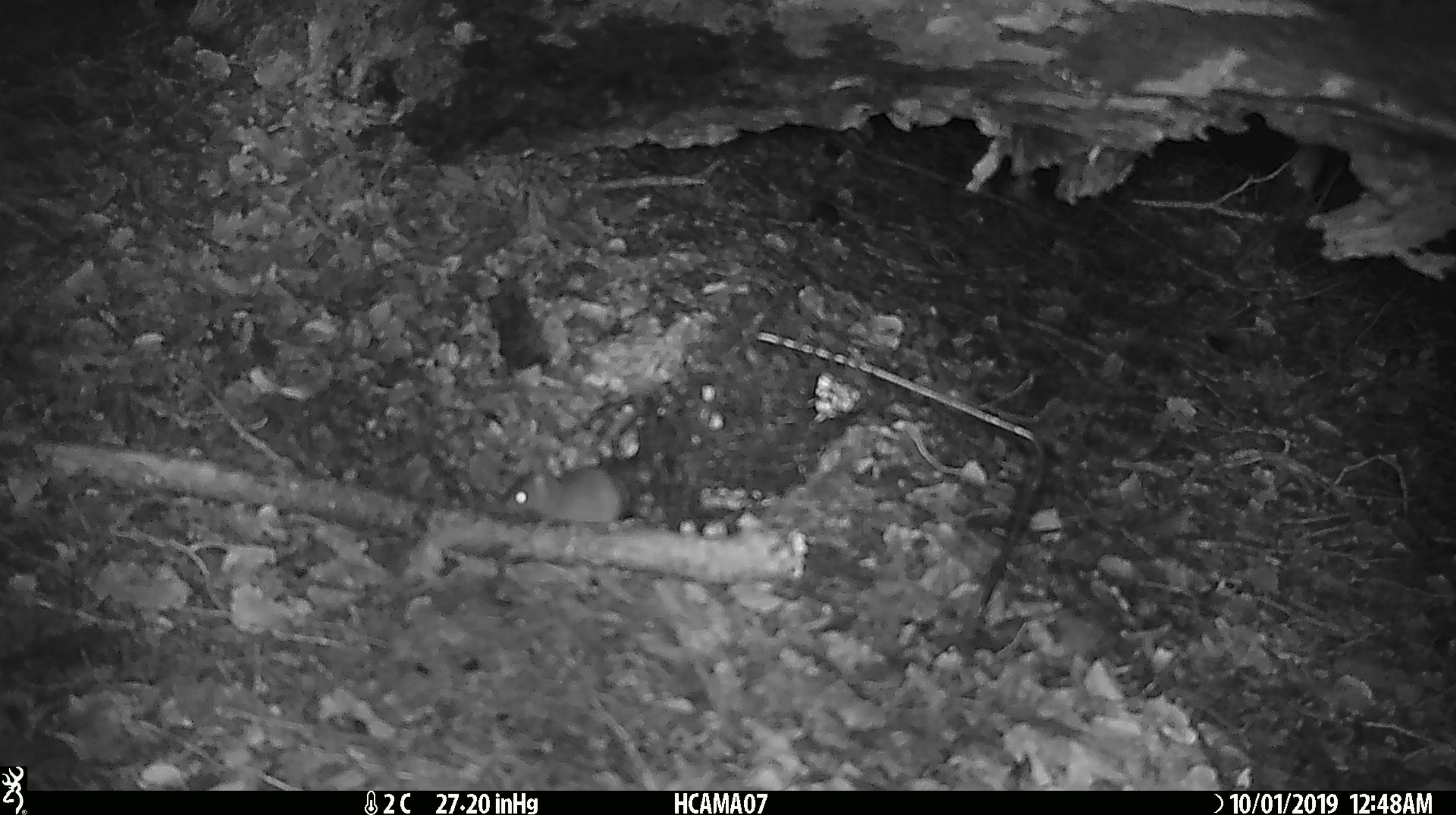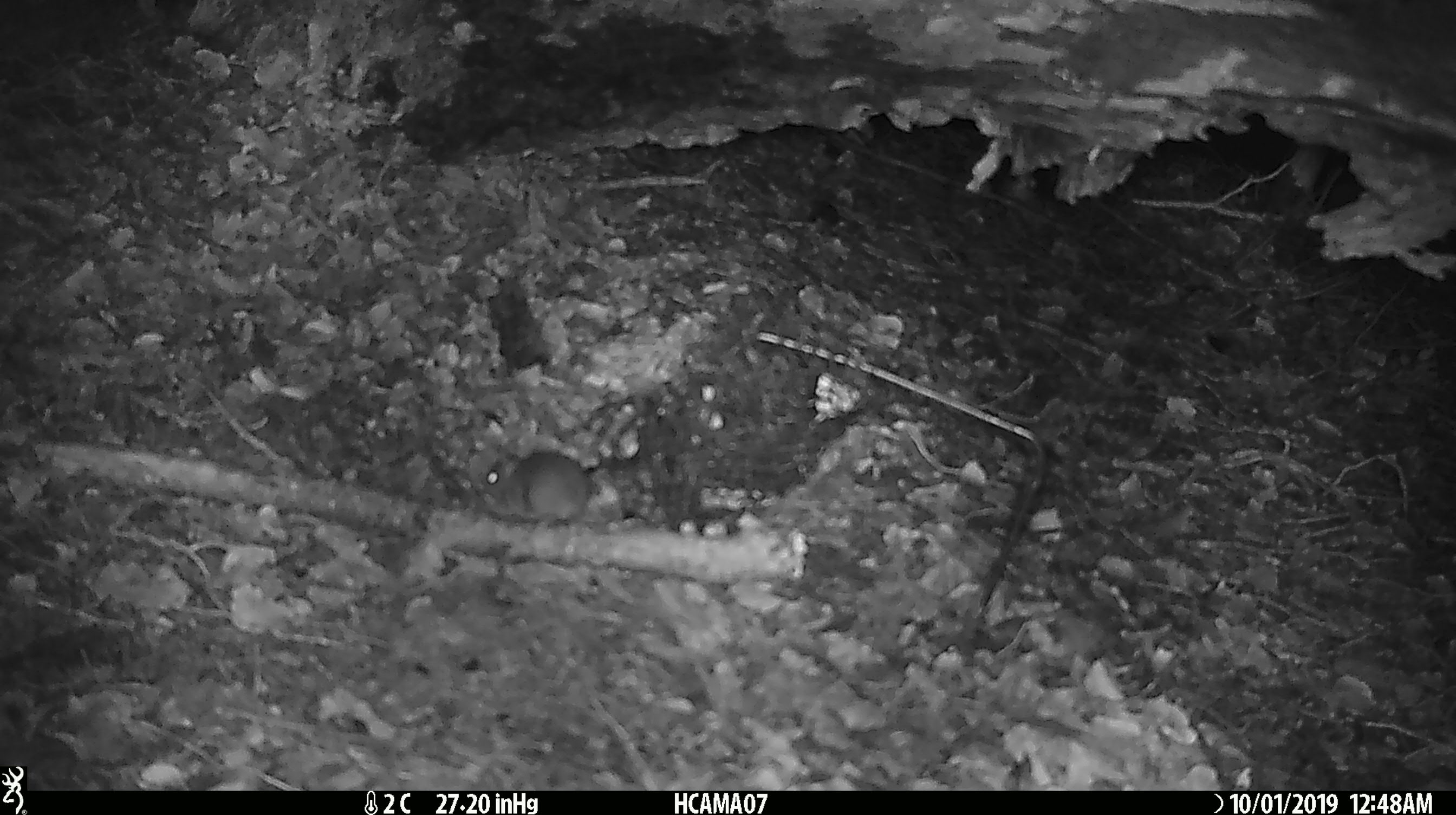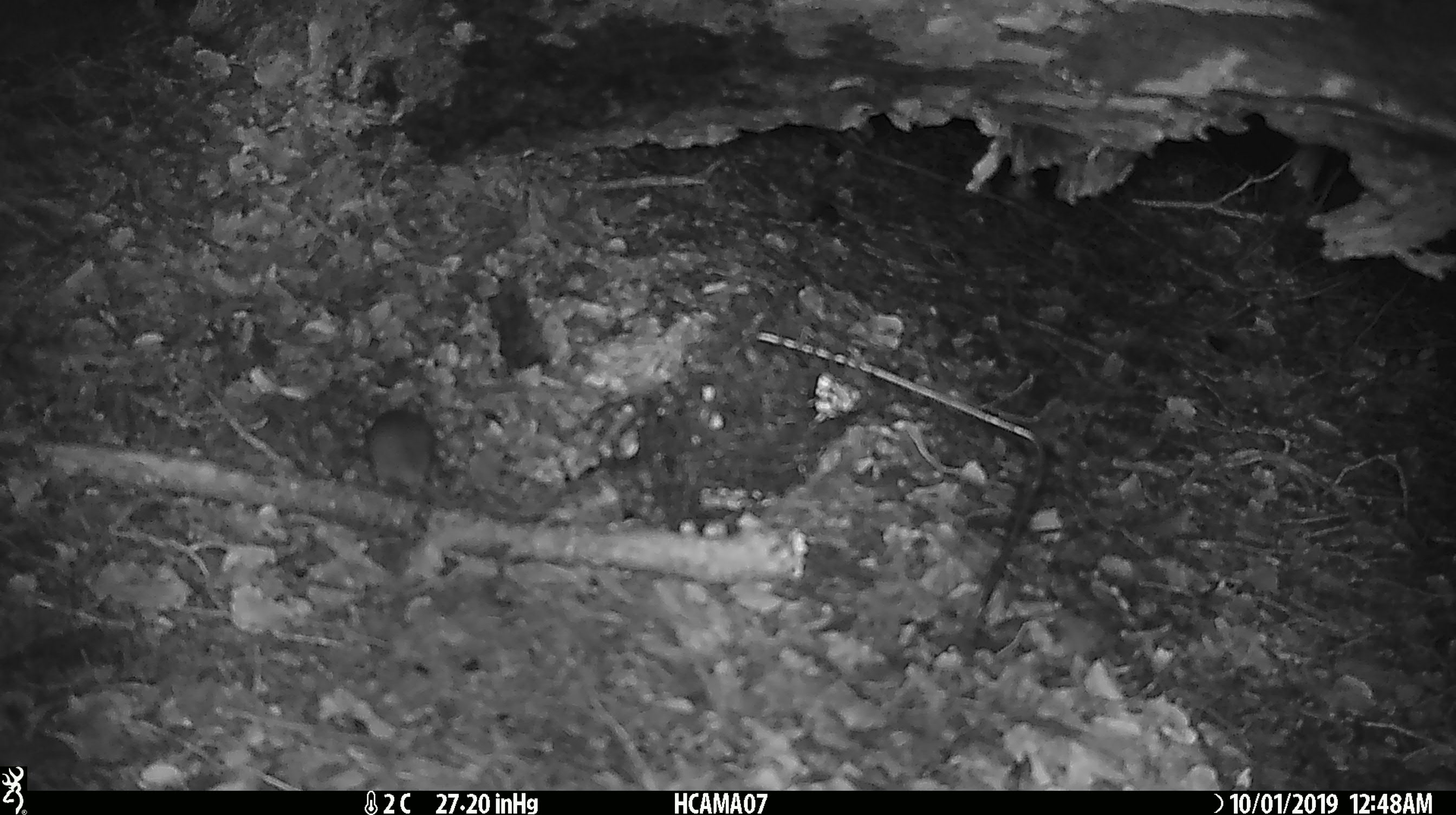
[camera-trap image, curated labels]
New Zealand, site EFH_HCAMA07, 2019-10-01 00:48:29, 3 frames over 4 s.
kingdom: Animalia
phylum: Chordata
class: Mammalia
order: Rodentia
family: Muridae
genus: Mus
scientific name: Mus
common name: mouse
Mouse (Mus).